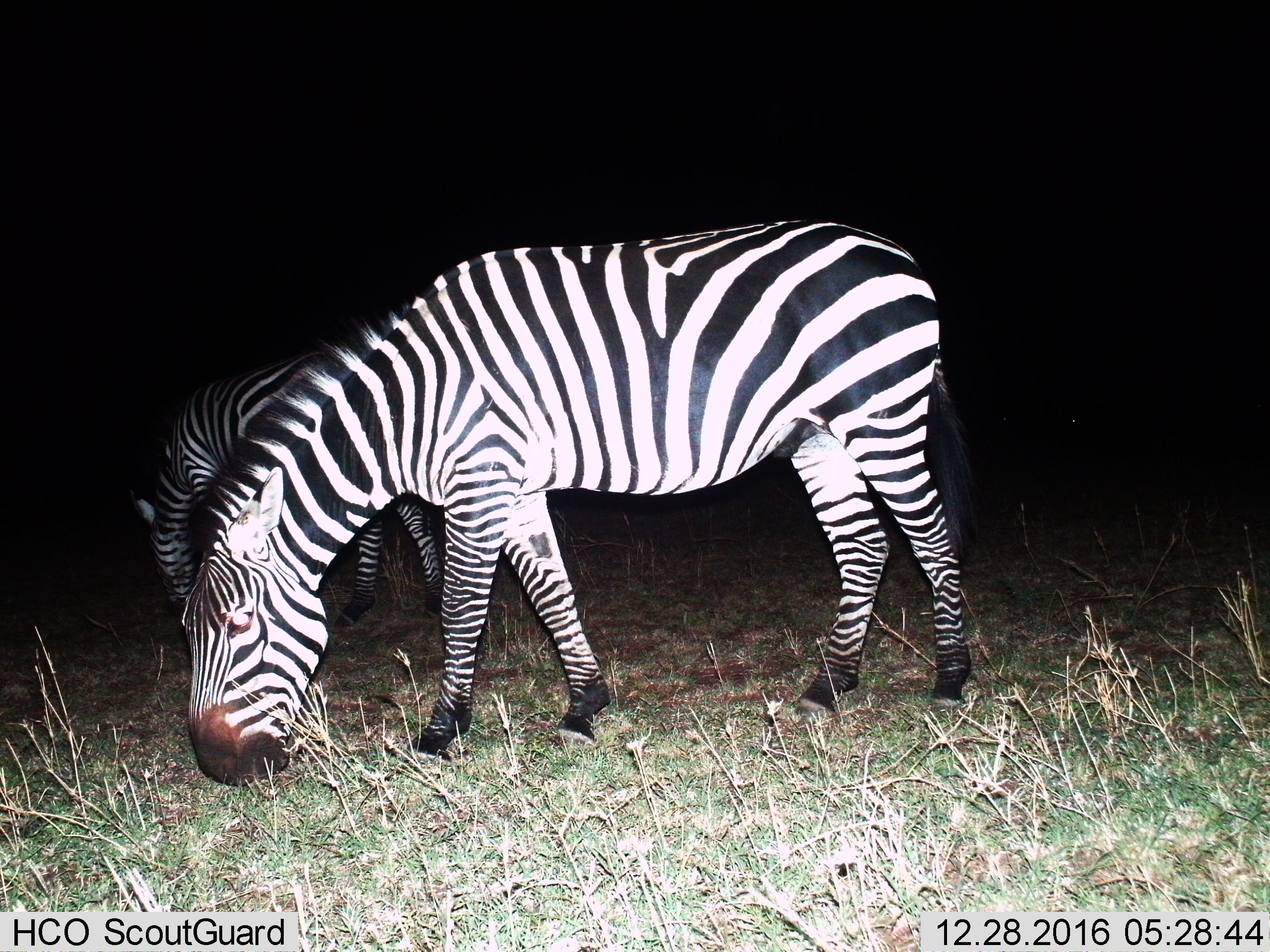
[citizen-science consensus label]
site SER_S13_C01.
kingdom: Animalia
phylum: Chordata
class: Mammalia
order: Perissodactyla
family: Equidae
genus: Equus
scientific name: Equus quagga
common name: plains zebra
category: zebraplains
Zebraplains (plains zebra) (Equus quagga), count 2. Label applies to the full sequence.